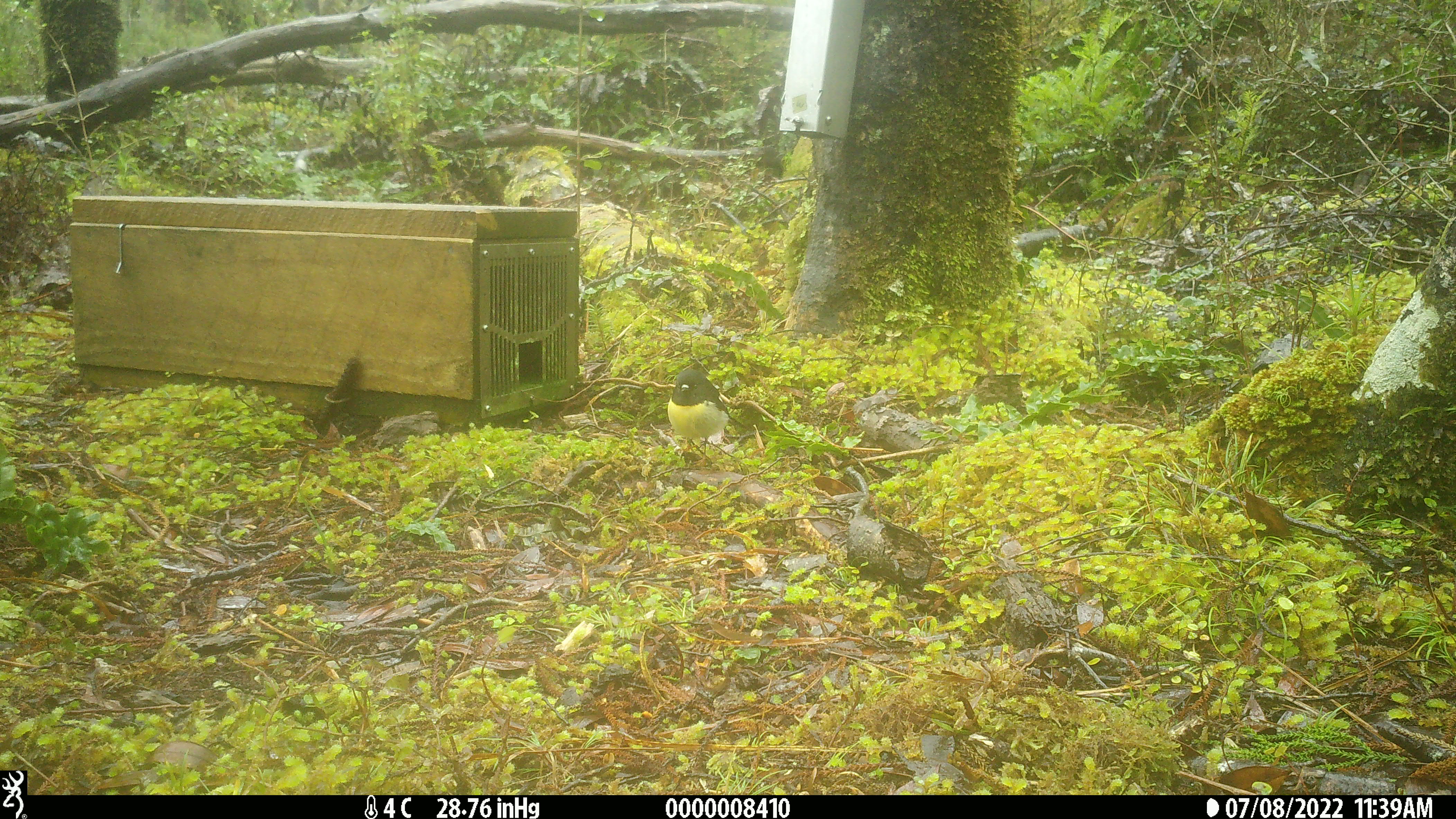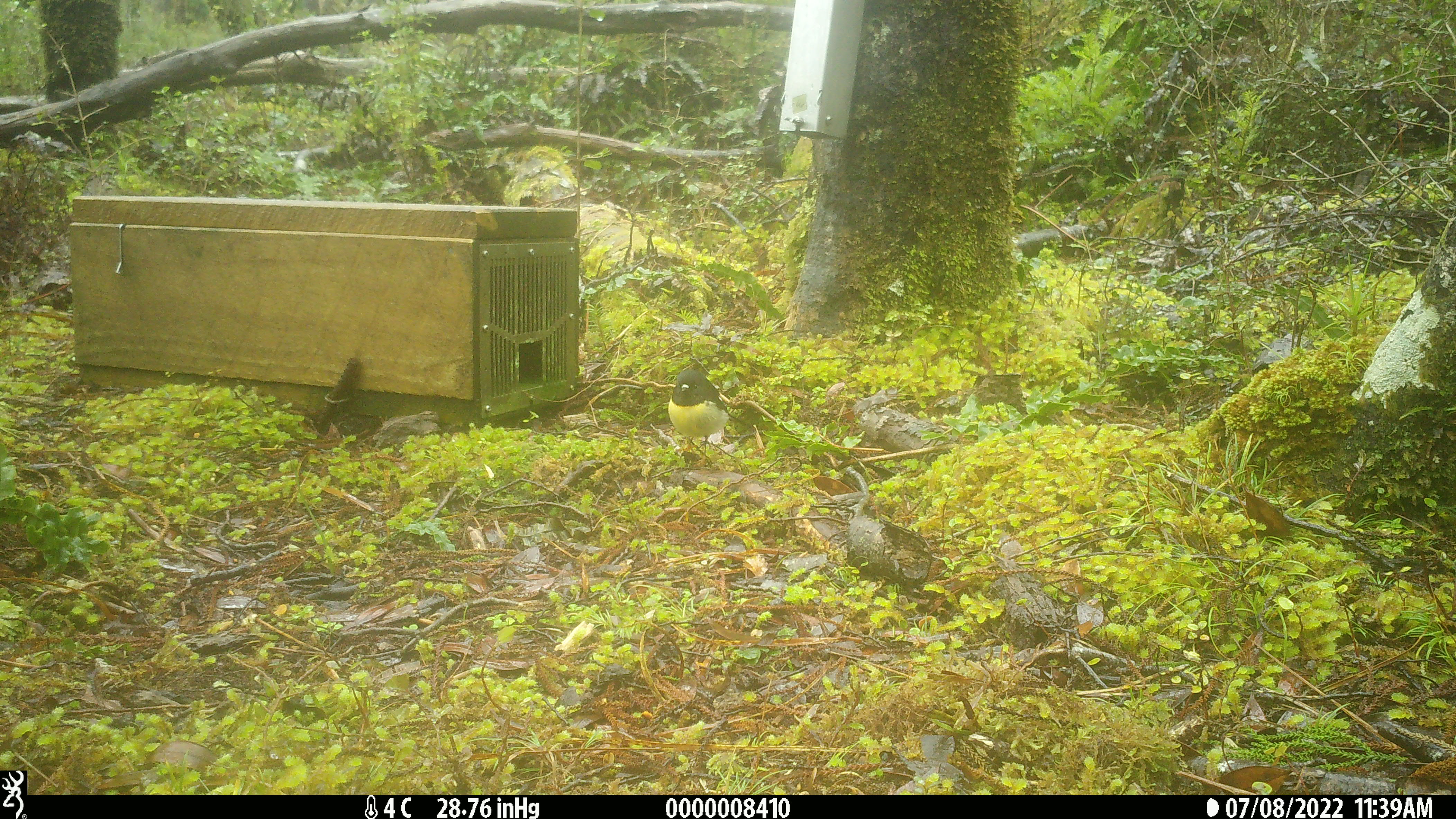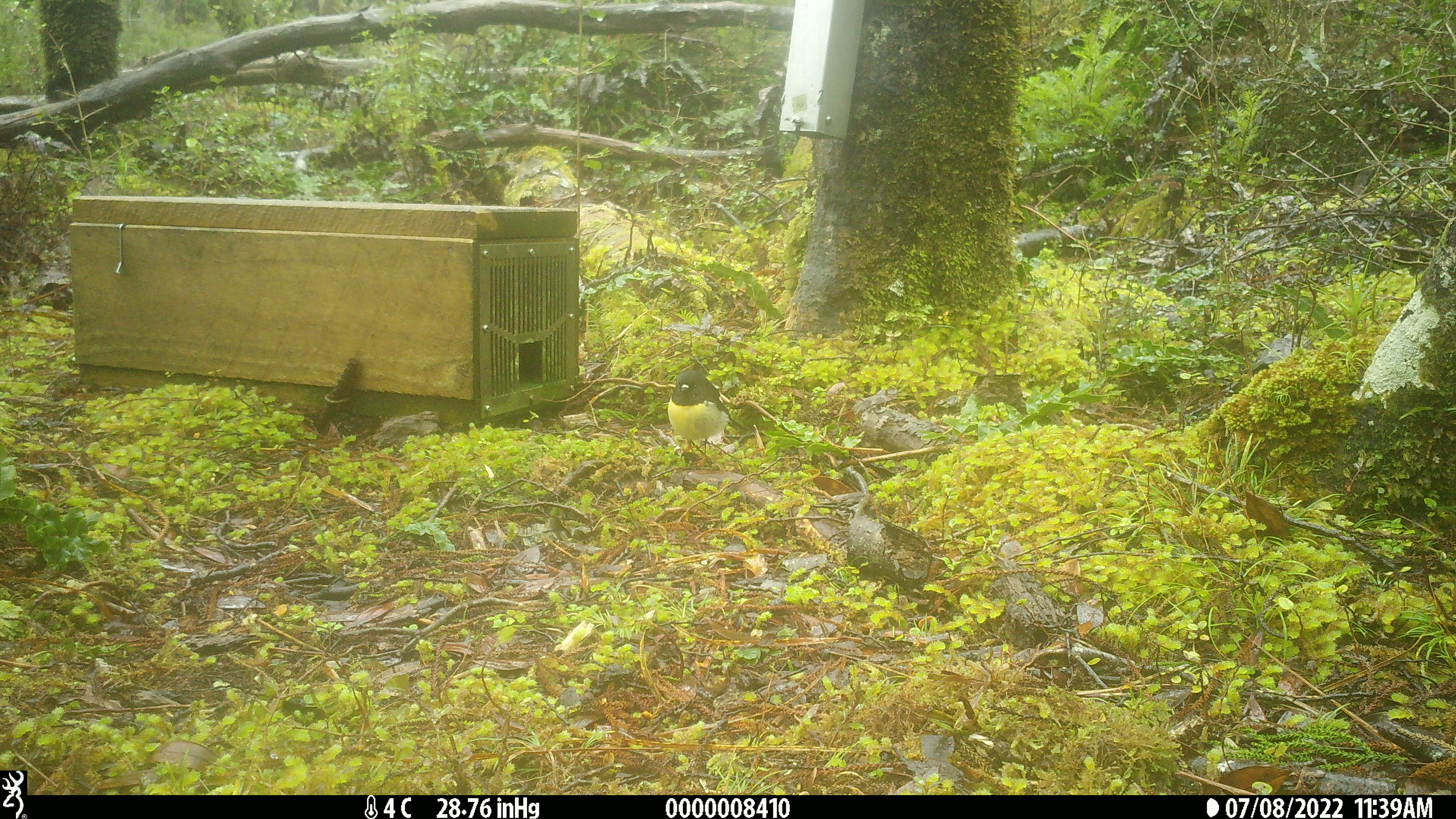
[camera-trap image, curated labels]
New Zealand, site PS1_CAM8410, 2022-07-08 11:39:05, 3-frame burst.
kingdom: Animalia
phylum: Chordata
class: Aves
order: Passeriformes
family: Petroicidae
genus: Petroica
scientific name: Petroica macrocephala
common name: tomtit